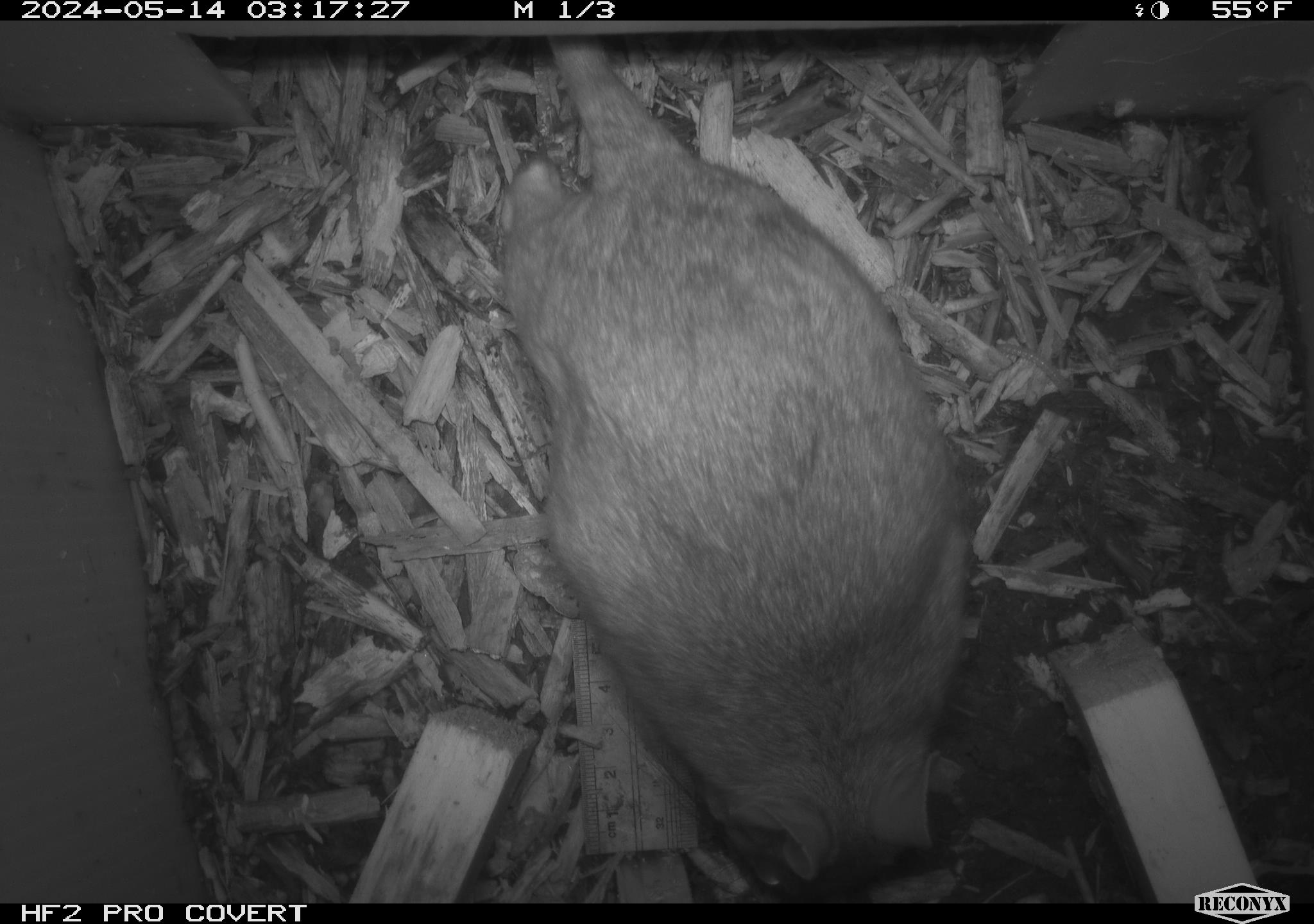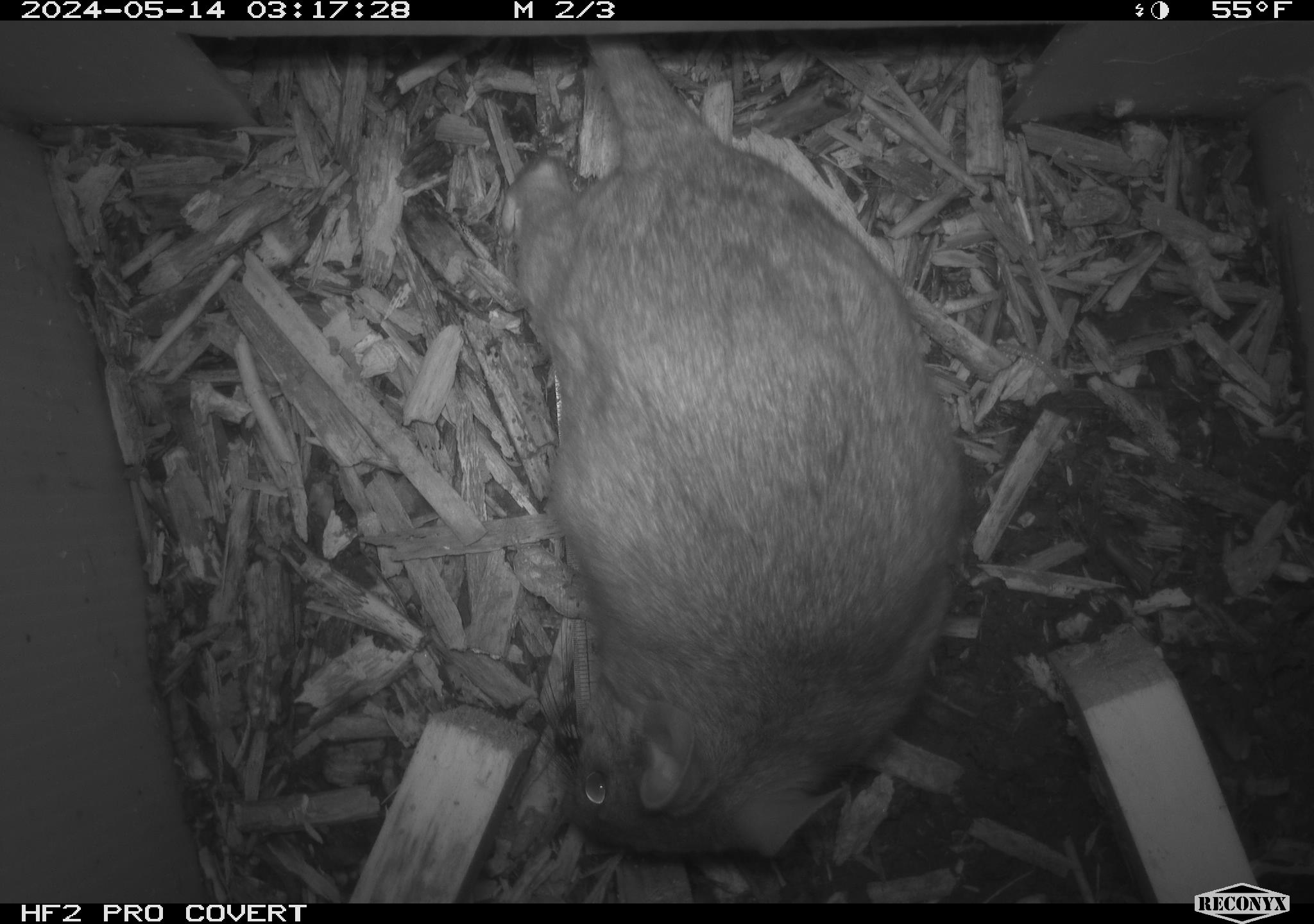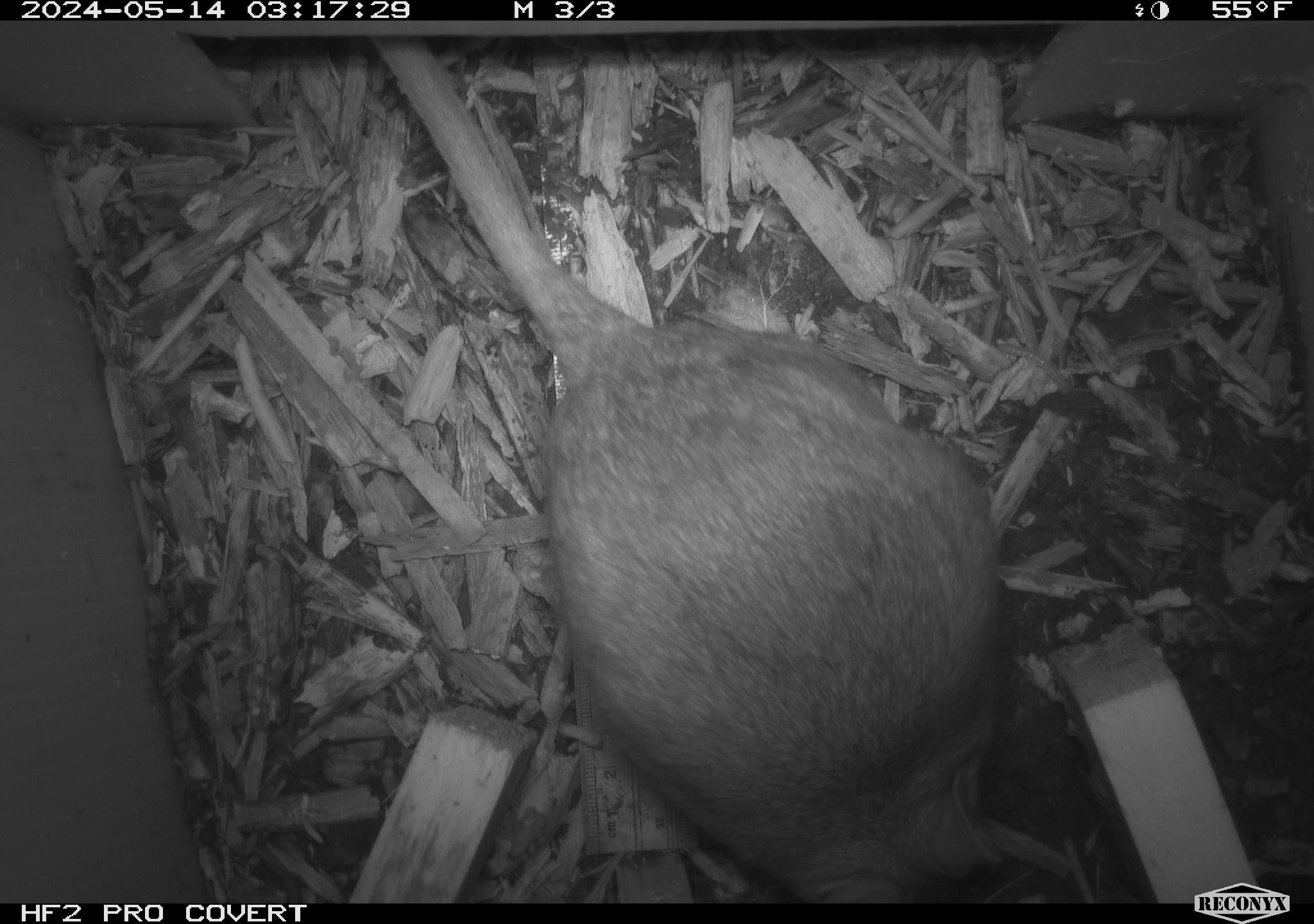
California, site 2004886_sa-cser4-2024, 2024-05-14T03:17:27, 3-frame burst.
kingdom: Animalia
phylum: Chordata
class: Mammalia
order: Rodentia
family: Muridae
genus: Rattus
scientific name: Rattus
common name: rat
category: rattus species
Rattus species (rat) (Rattus).